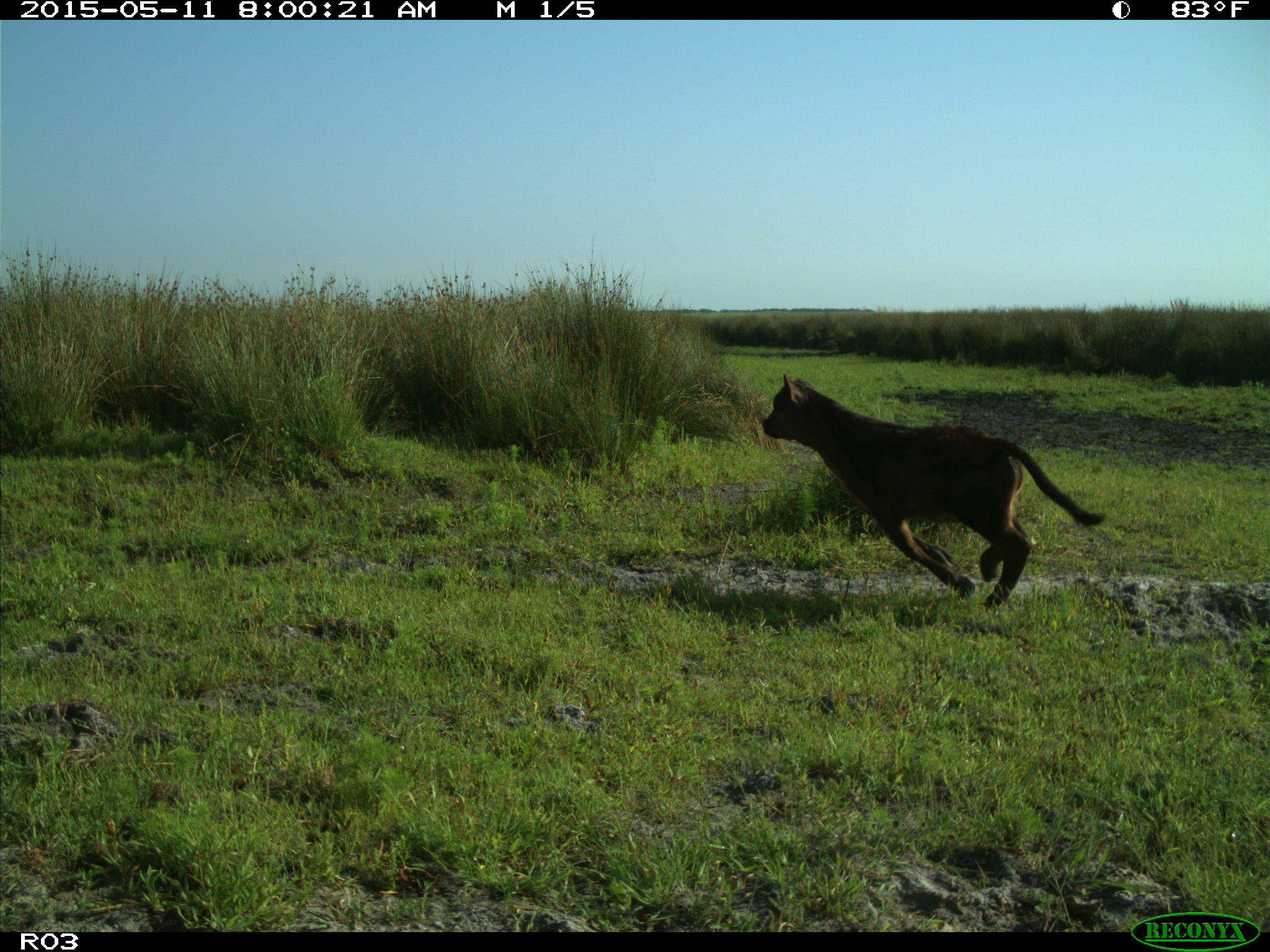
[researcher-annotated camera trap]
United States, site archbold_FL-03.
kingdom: Animalia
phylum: Chordata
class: Mammalia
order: Artiodactyla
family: Bovidae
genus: Bos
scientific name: Bos taurus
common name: domestic cow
Bos taurus (domestic cow).